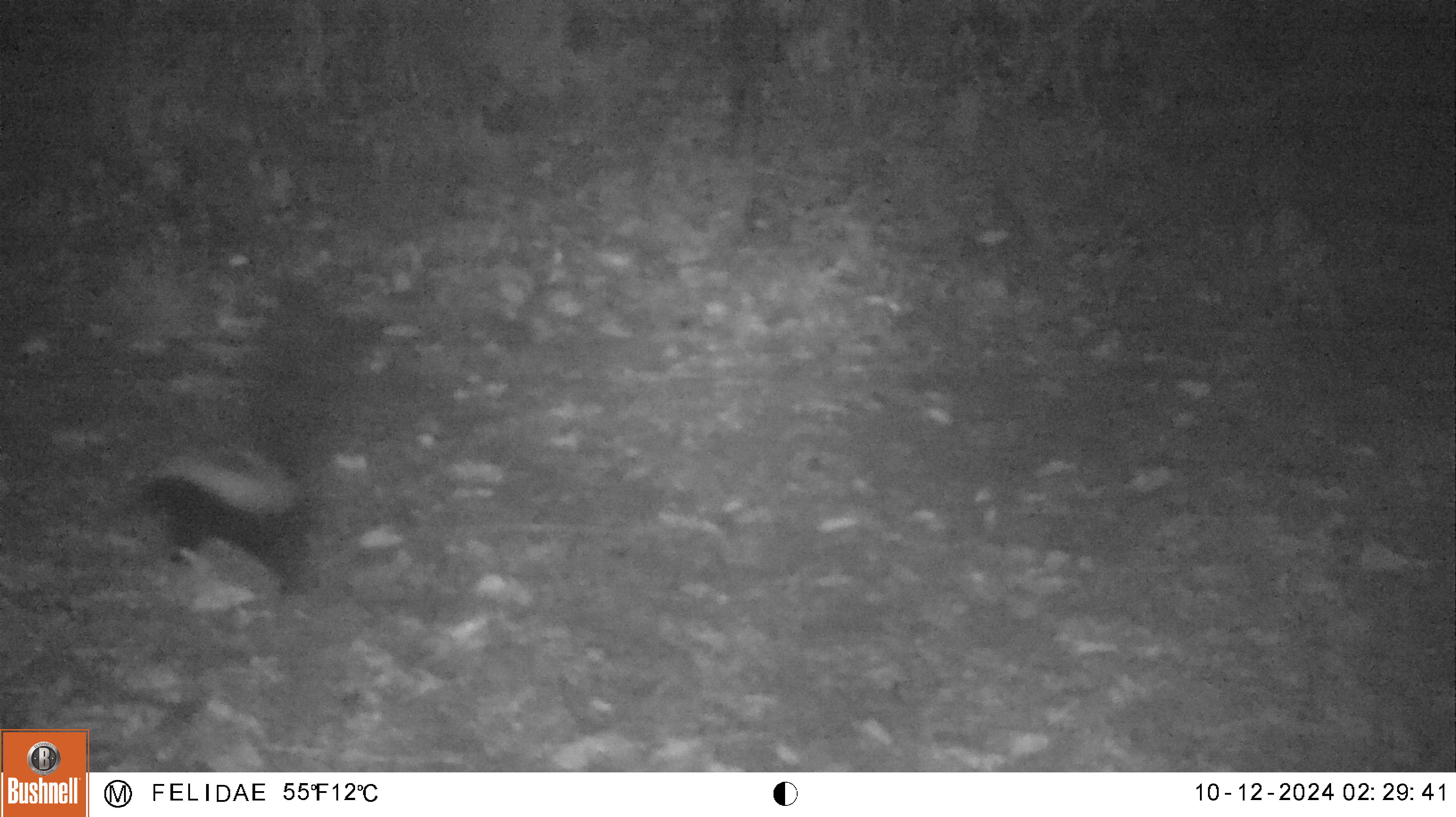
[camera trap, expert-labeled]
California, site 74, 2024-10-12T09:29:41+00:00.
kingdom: Animalia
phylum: Chordata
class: Mammalia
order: Carnivora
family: Mephitidae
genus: Mephitis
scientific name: Mephitis mephitis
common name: striped skunk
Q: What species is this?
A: Striped skunk (Mephitis mephitis).